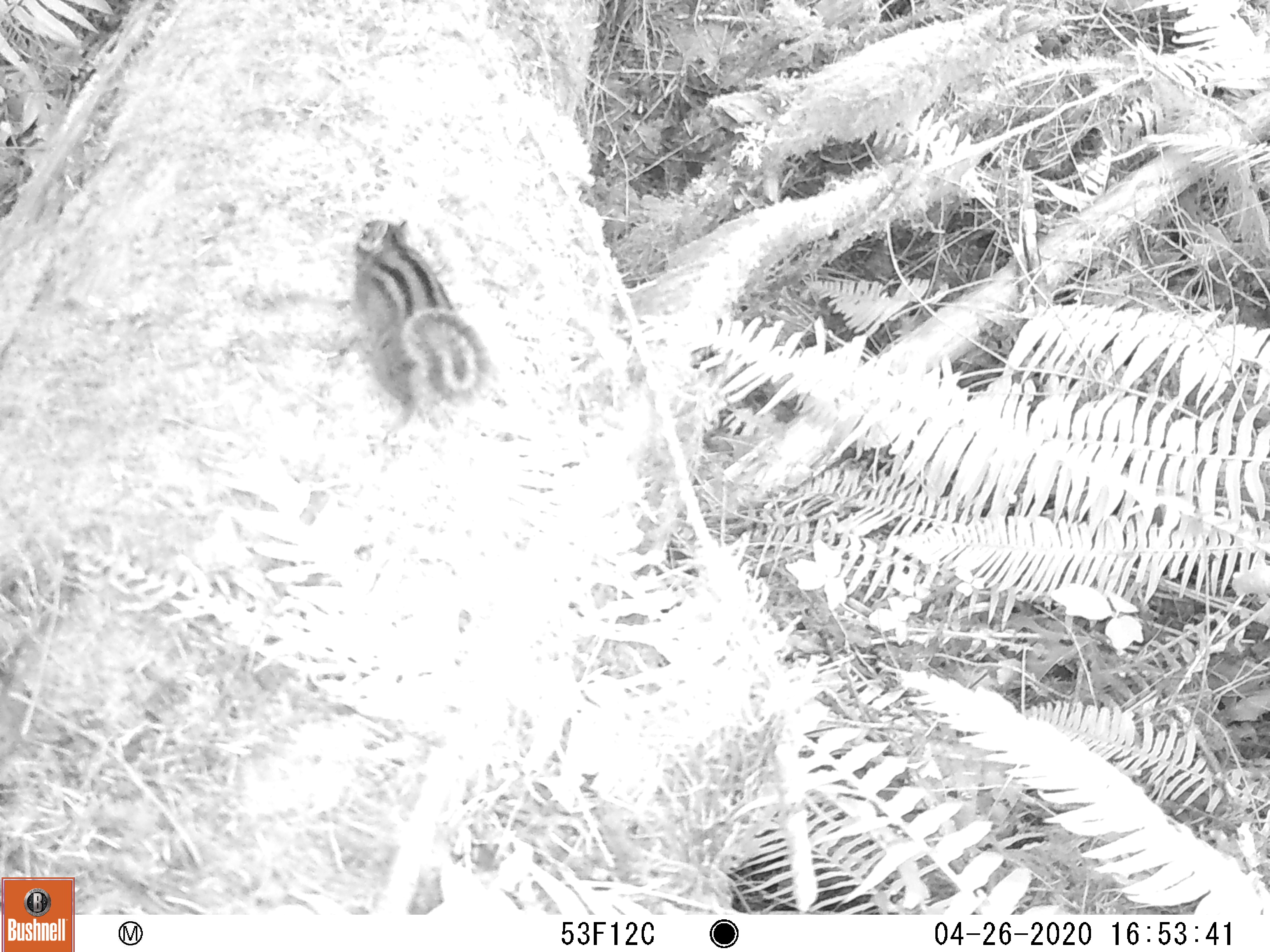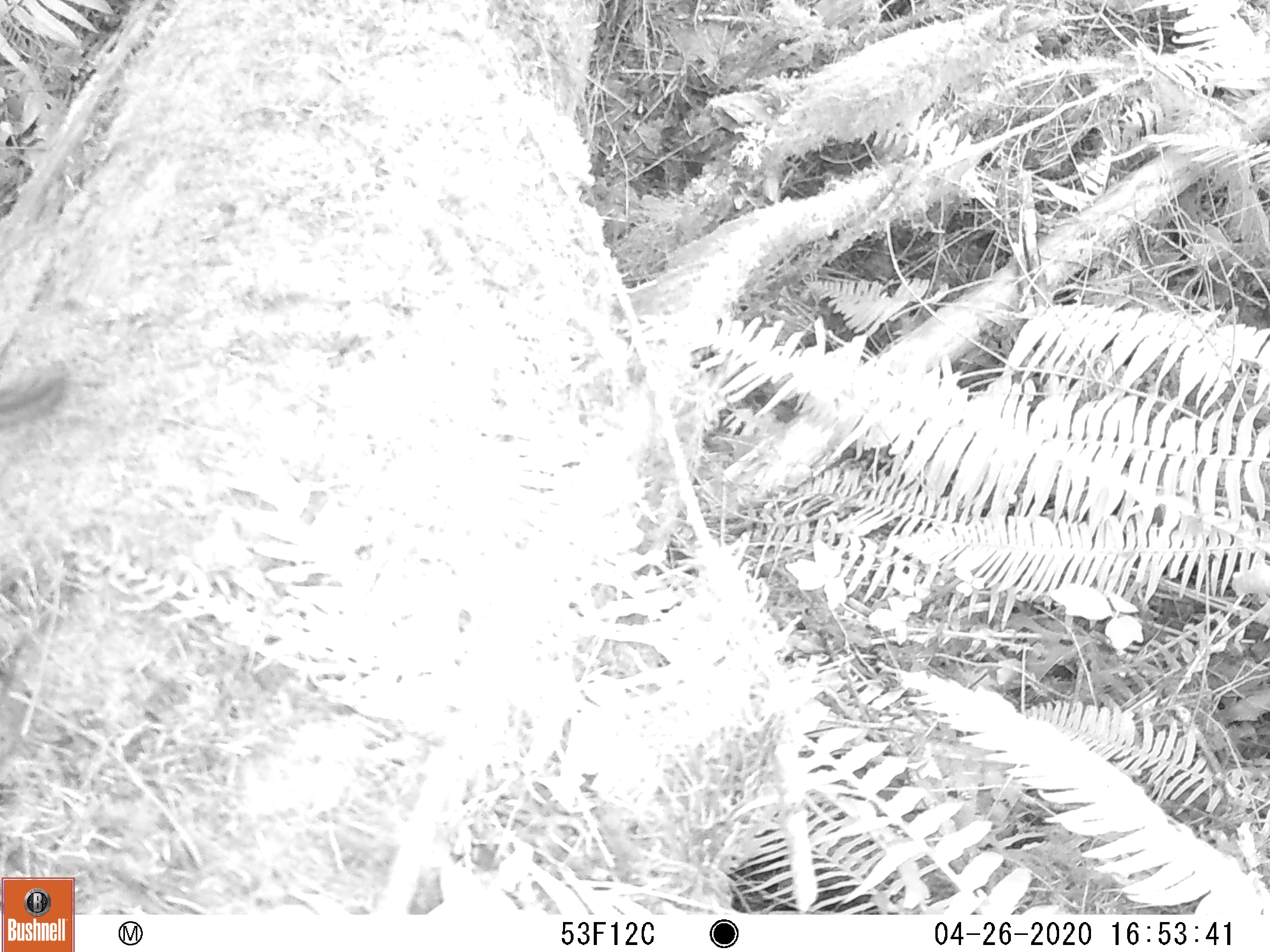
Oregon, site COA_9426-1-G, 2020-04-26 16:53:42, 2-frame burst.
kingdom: Animalia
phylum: Chordata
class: Mammalia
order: Rodentia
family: Sciuridae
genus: Neotamias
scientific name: Neotamias townsendii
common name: townsend's chipmunk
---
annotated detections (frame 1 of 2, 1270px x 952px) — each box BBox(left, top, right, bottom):
townsend's chipmunk: BBox(351, 210, 493, 455)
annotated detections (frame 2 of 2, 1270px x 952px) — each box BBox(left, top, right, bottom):
townsend's chipmunk: BBox(0, 355, 73, 444)